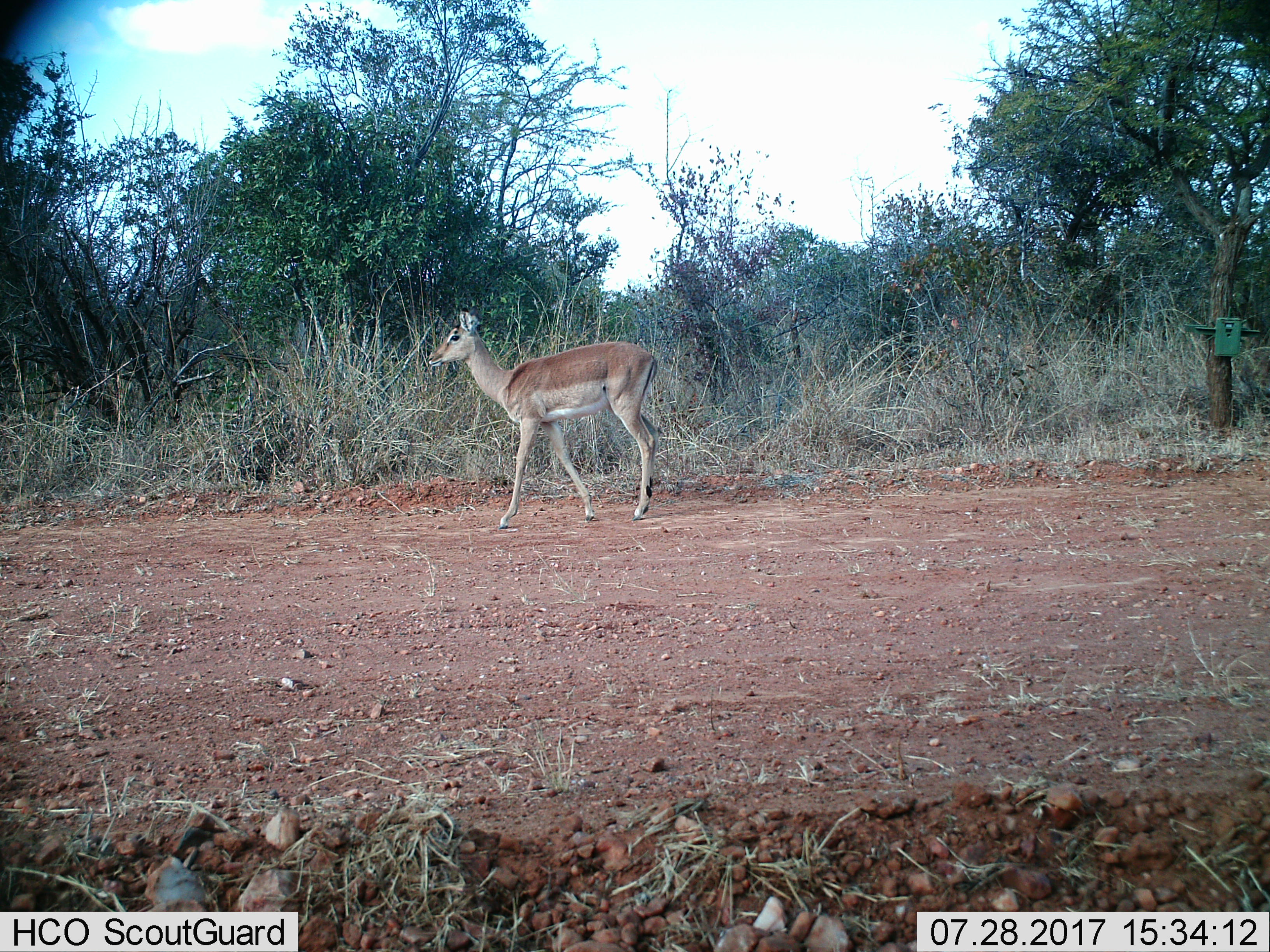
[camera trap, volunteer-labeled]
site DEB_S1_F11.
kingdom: Animalia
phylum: Chordata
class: Mammalia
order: Artiodactyla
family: Bovidae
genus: Aepyceros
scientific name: Aepyceros melampus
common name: impala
Impala (Aepyceros melampus), count 1. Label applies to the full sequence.